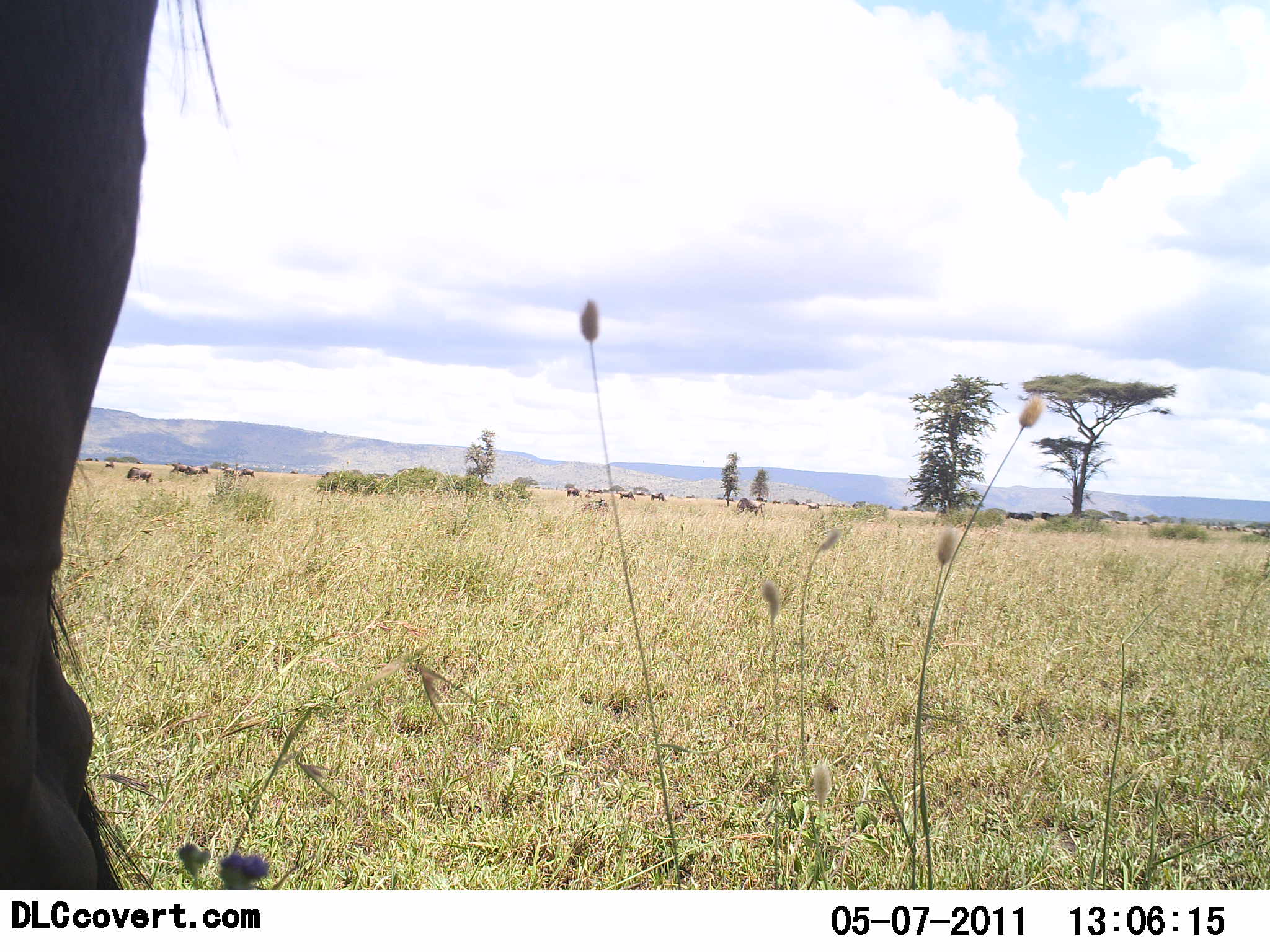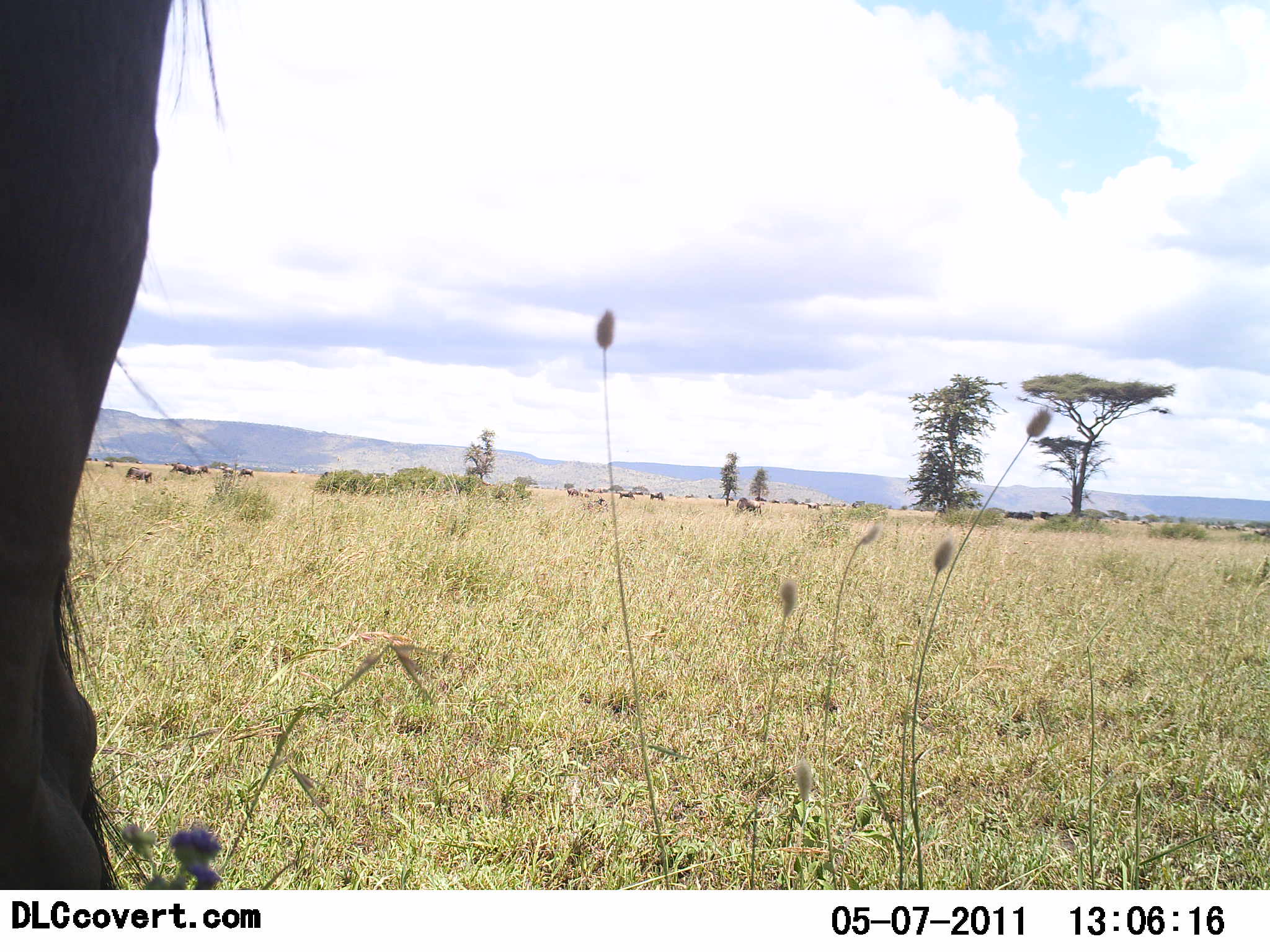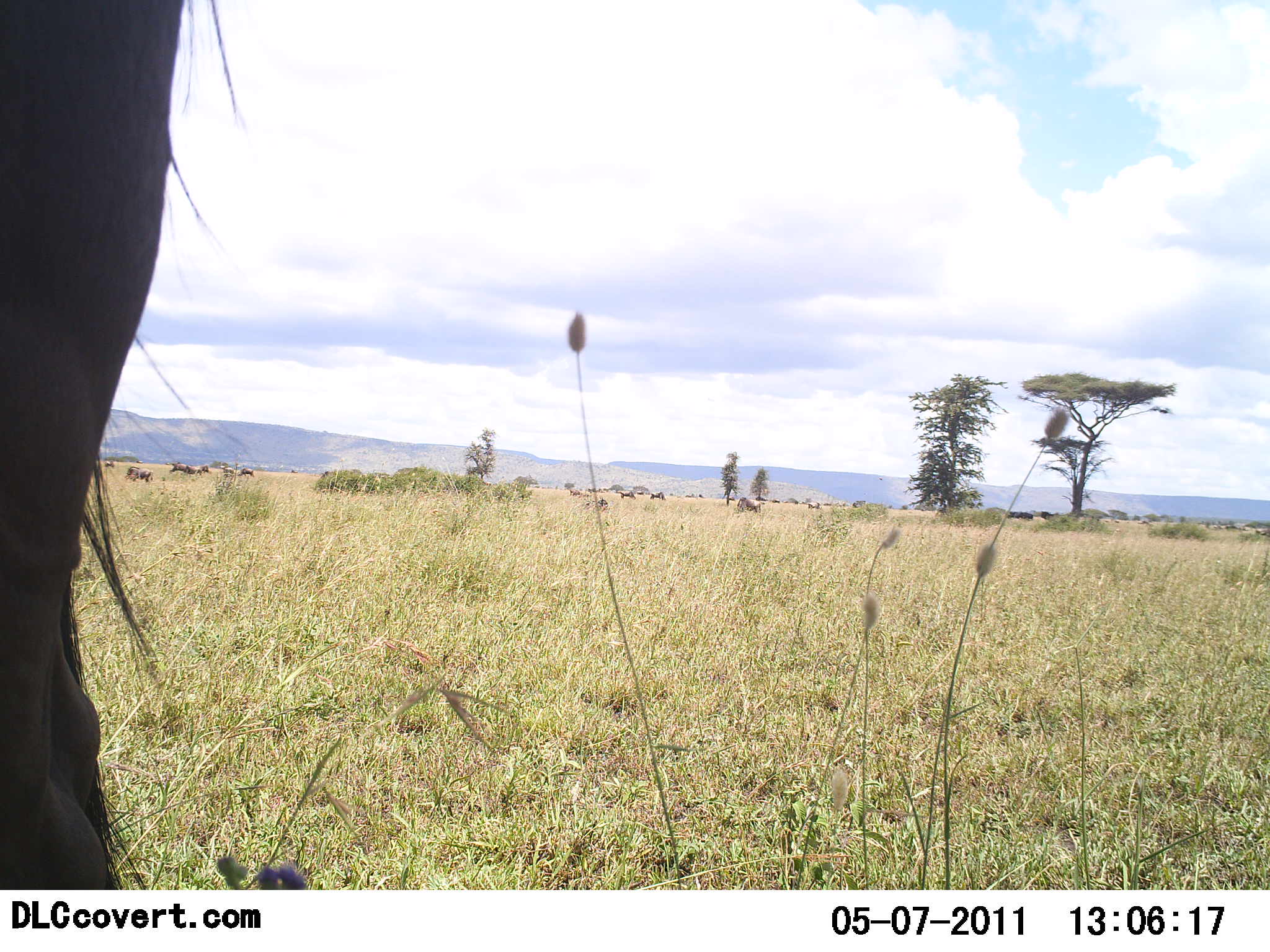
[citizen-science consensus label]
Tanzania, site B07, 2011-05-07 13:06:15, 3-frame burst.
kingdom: Animalia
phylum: Chordata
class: Mammalia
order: Artiodactyla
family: Bovidae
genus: Connochaetes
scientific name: Connochaetes taurinus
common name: blue wildebeest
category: wildebeest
Wildebeest (blue wildebeest) (Connochaetes taurinus), count 10. Behavior (volunteer vote fractions): standing 88%, resting 0%, moving 12%, interacting 0%. Young present (vote fraction): 0%. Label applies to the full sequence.